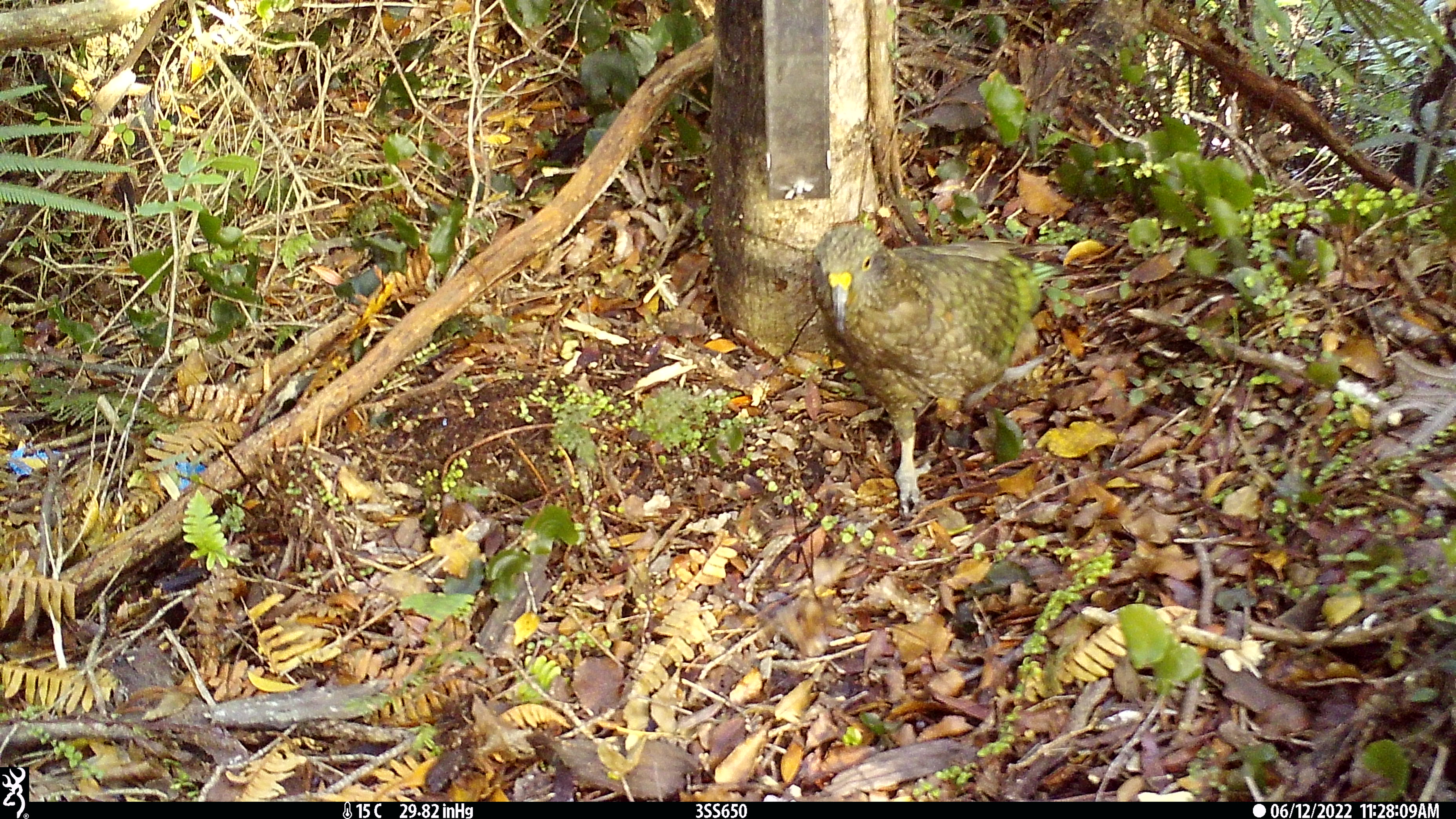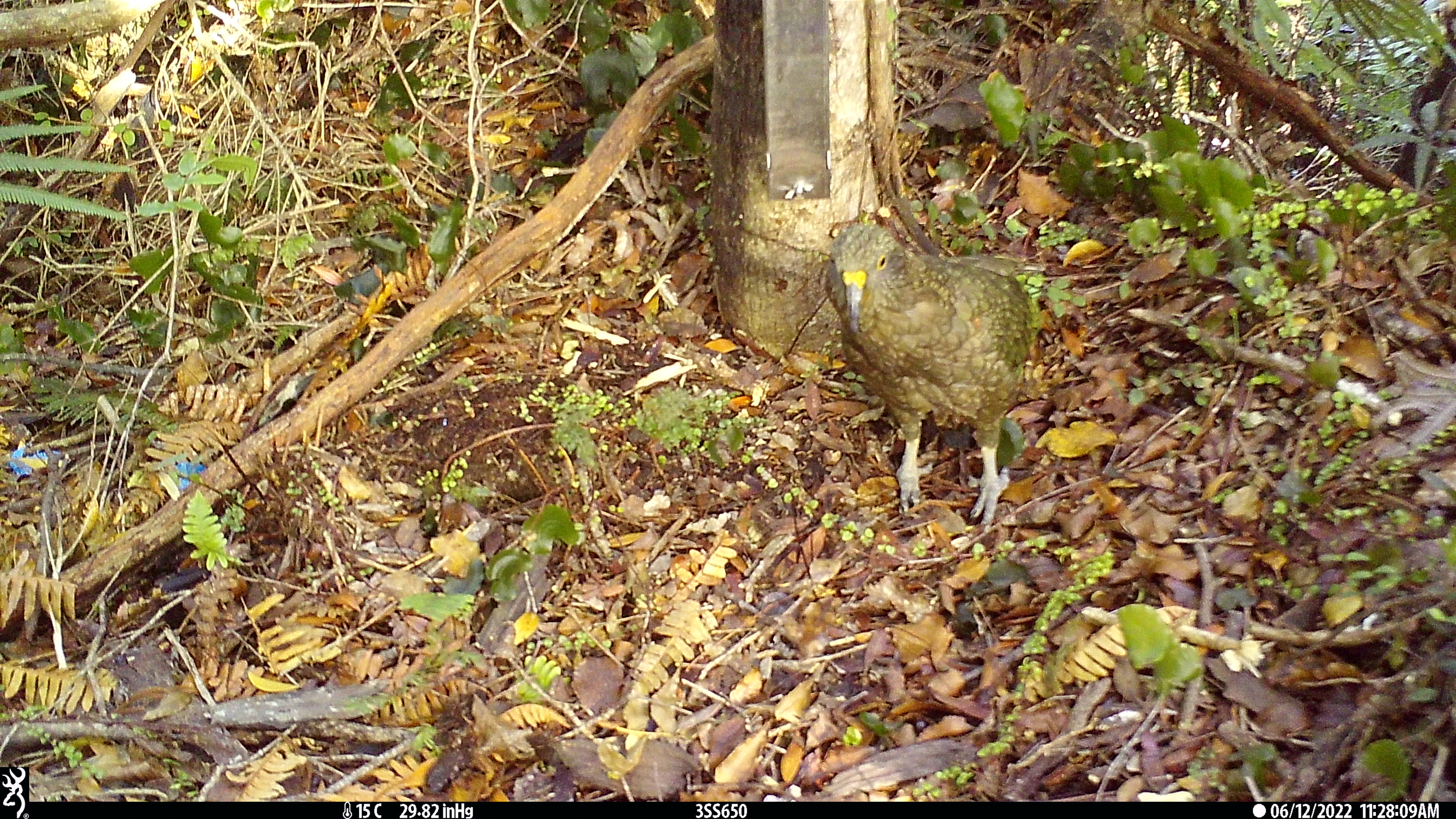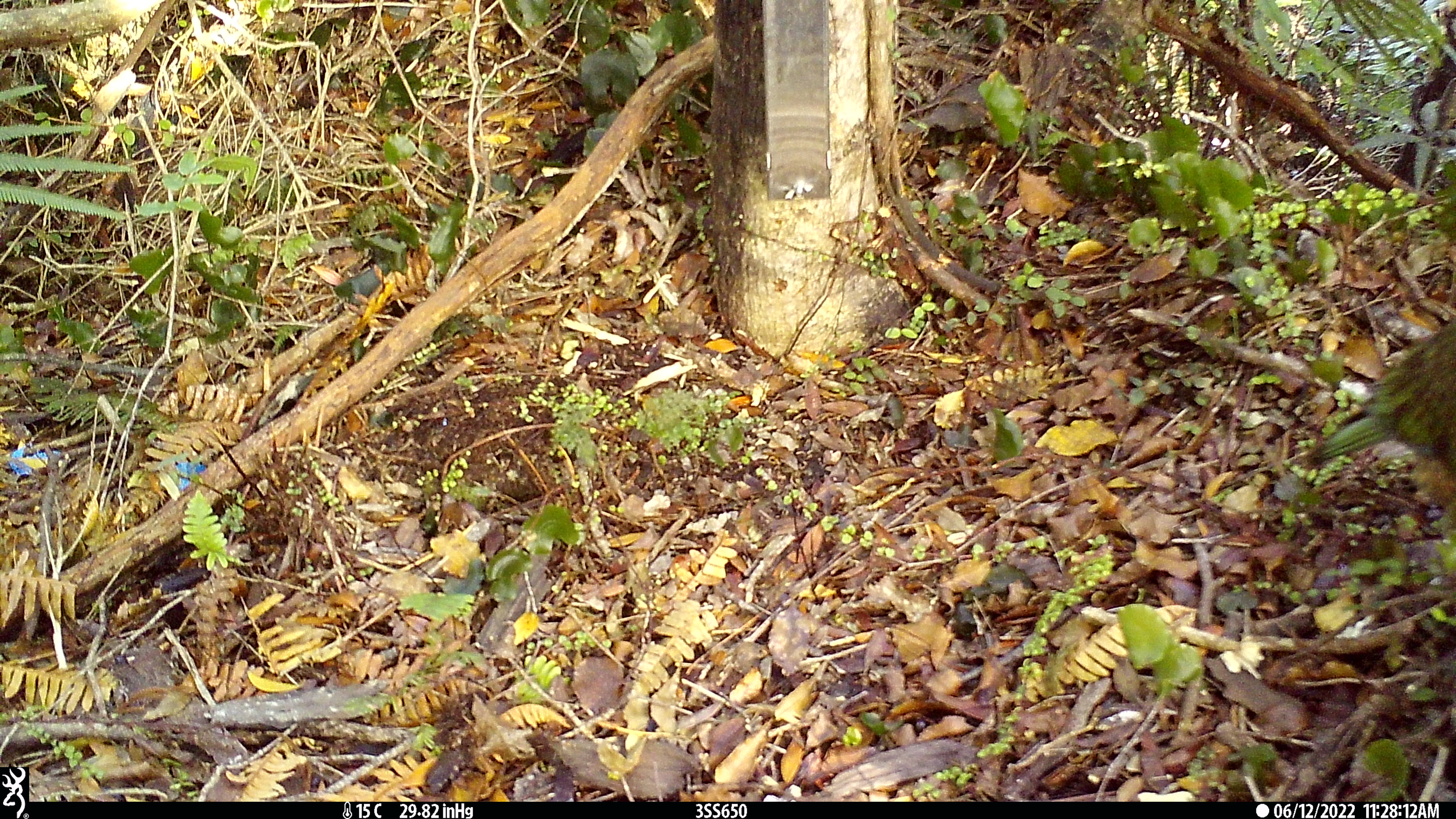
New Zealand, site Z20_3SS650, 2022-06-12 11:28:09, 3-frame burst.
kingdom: Animalia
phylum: Chordata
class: Aves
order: Psittaciformes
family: Strigopidae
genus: Nestor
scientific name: Nestor notabilis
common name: kea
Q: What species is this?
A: Kea (Nestor notabilis).